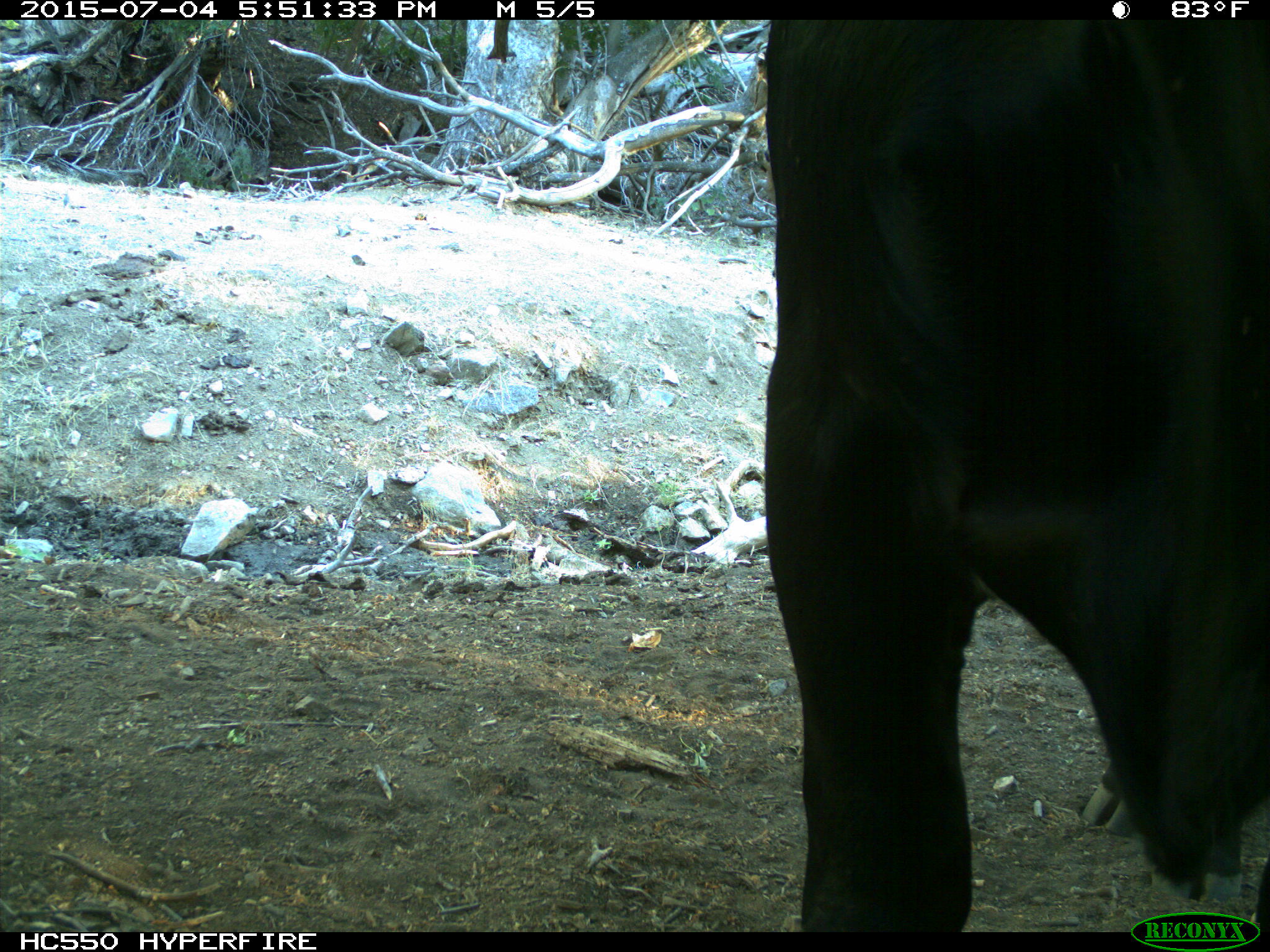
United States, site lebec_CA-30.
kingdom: Animalia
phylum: Chordata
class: Mammalia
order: Artiodactyla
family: Bovidae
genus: Bos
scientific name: Bos taurus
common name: domestic cow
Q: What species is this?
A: Bos taurus (domestic cow).